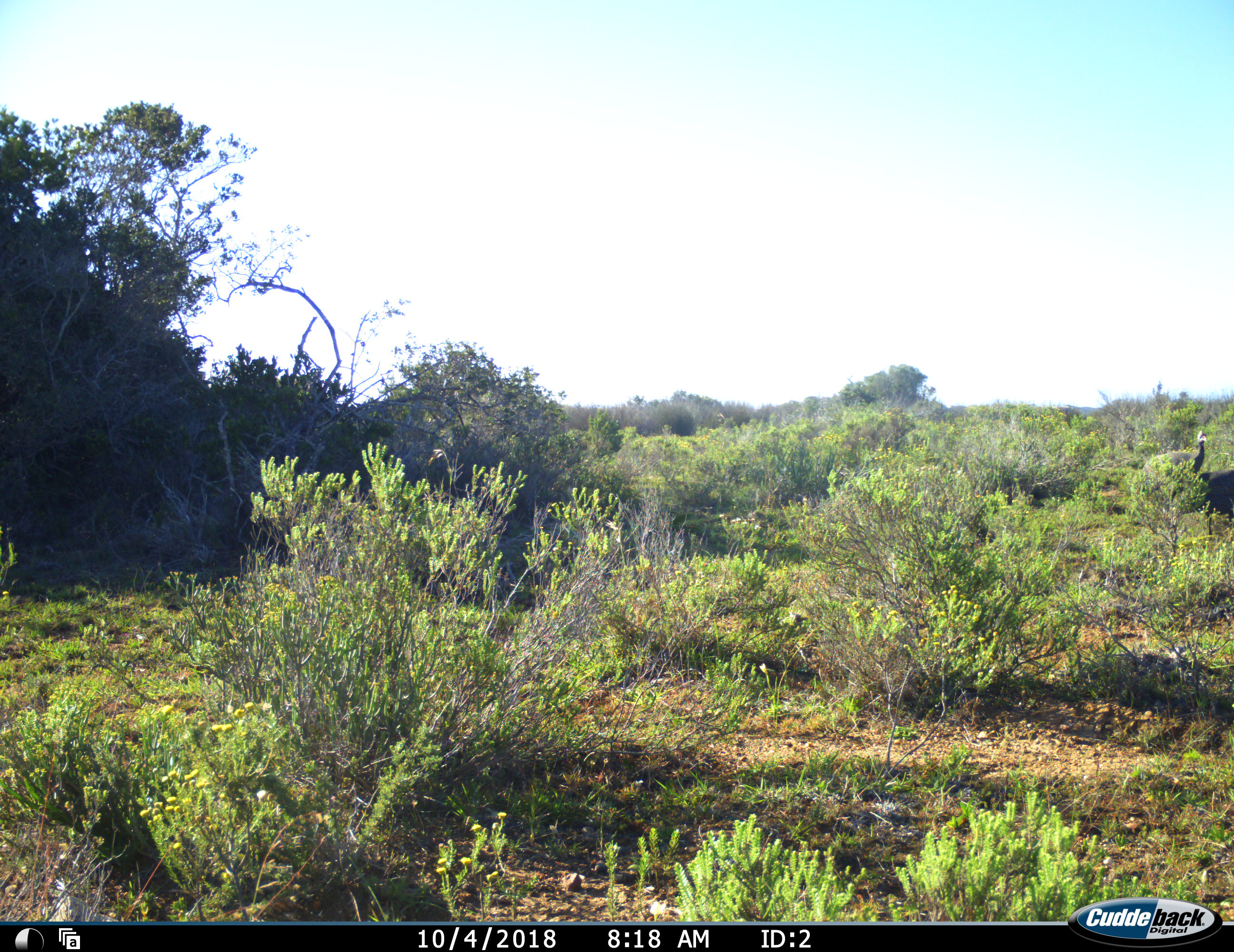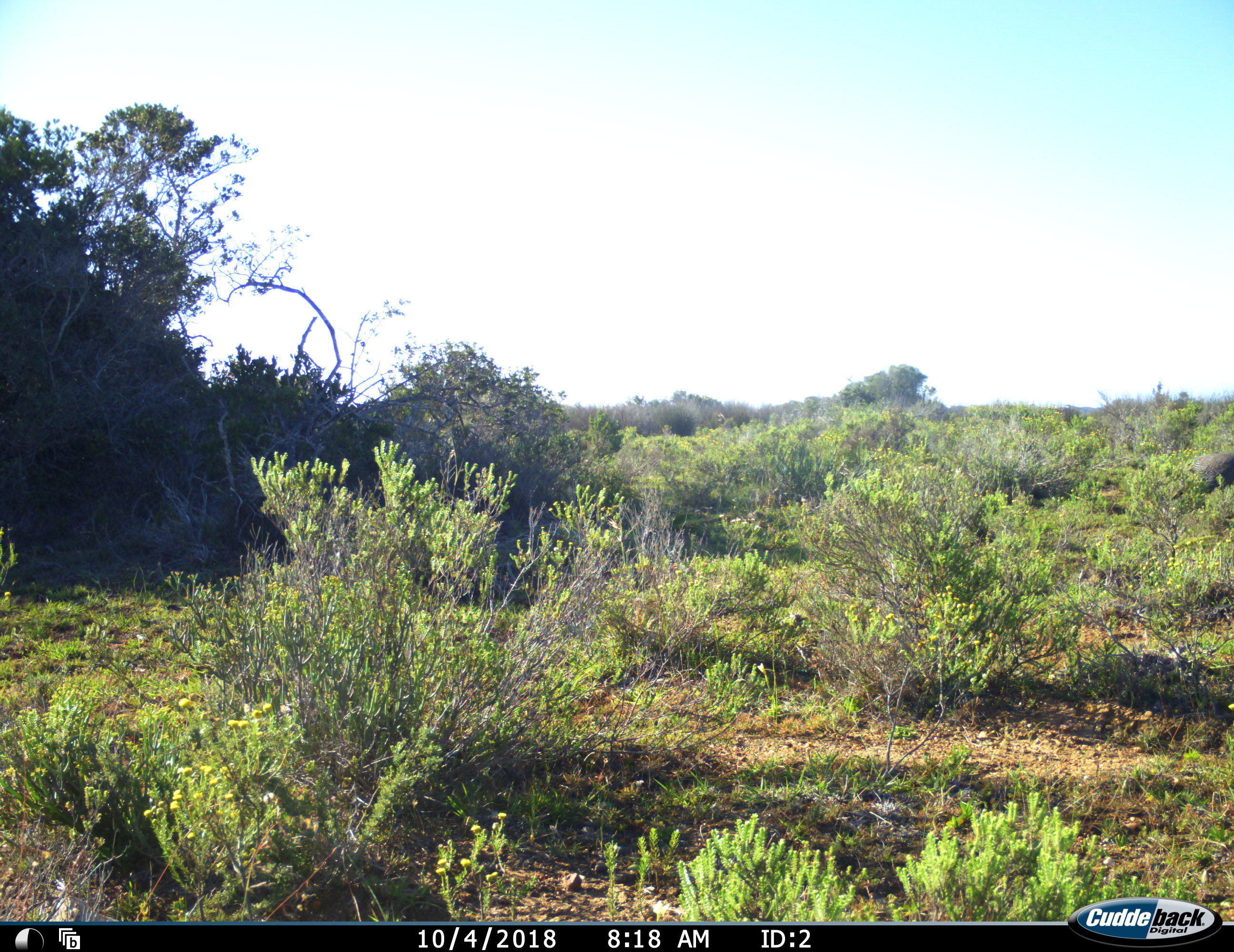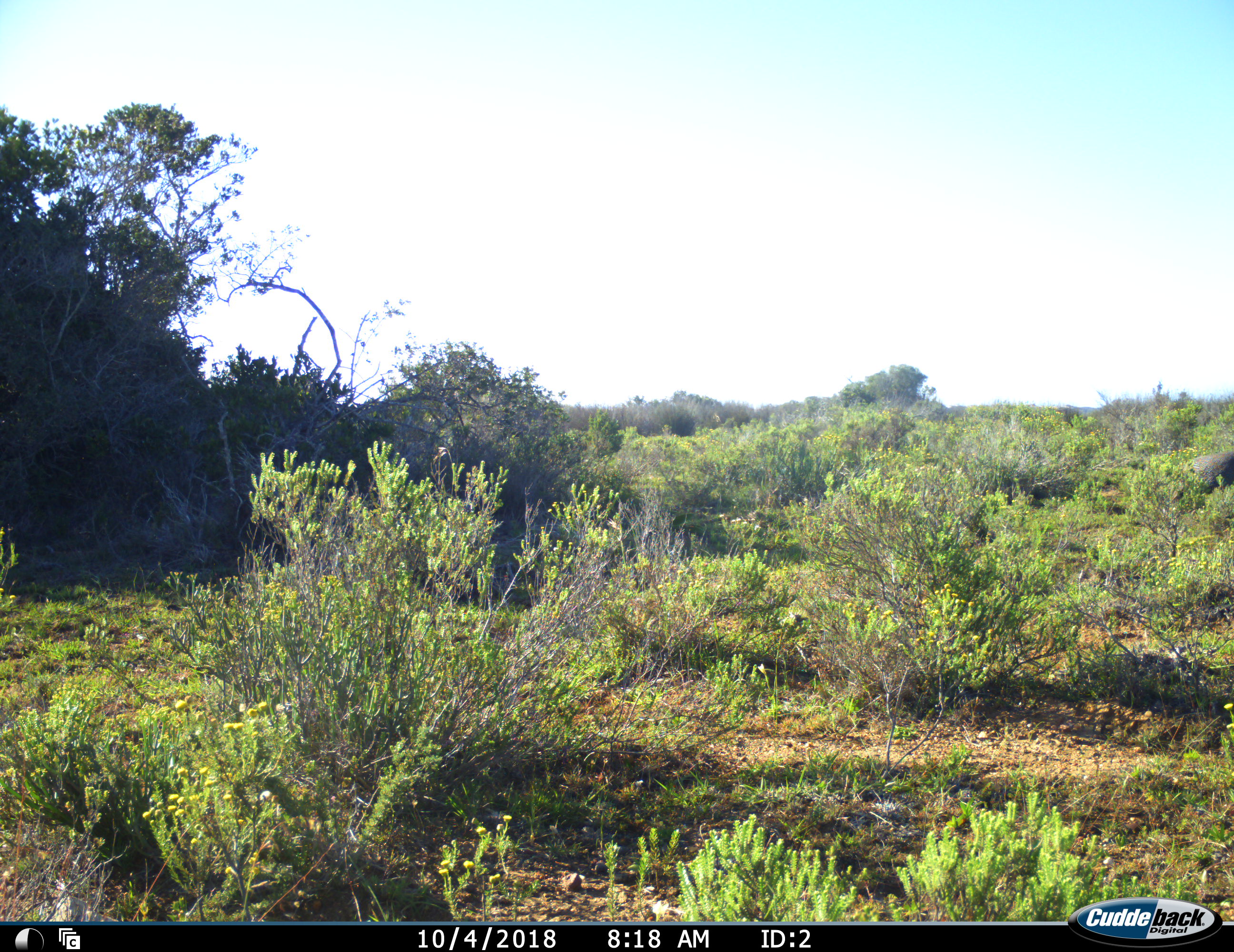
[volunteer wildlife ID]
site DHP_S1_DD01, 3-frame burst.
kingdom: Animalia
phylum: Chordata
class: Aves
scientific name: Aves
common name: bird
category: birdother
Birdother (bird) (Aves), count 2. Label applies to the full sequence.